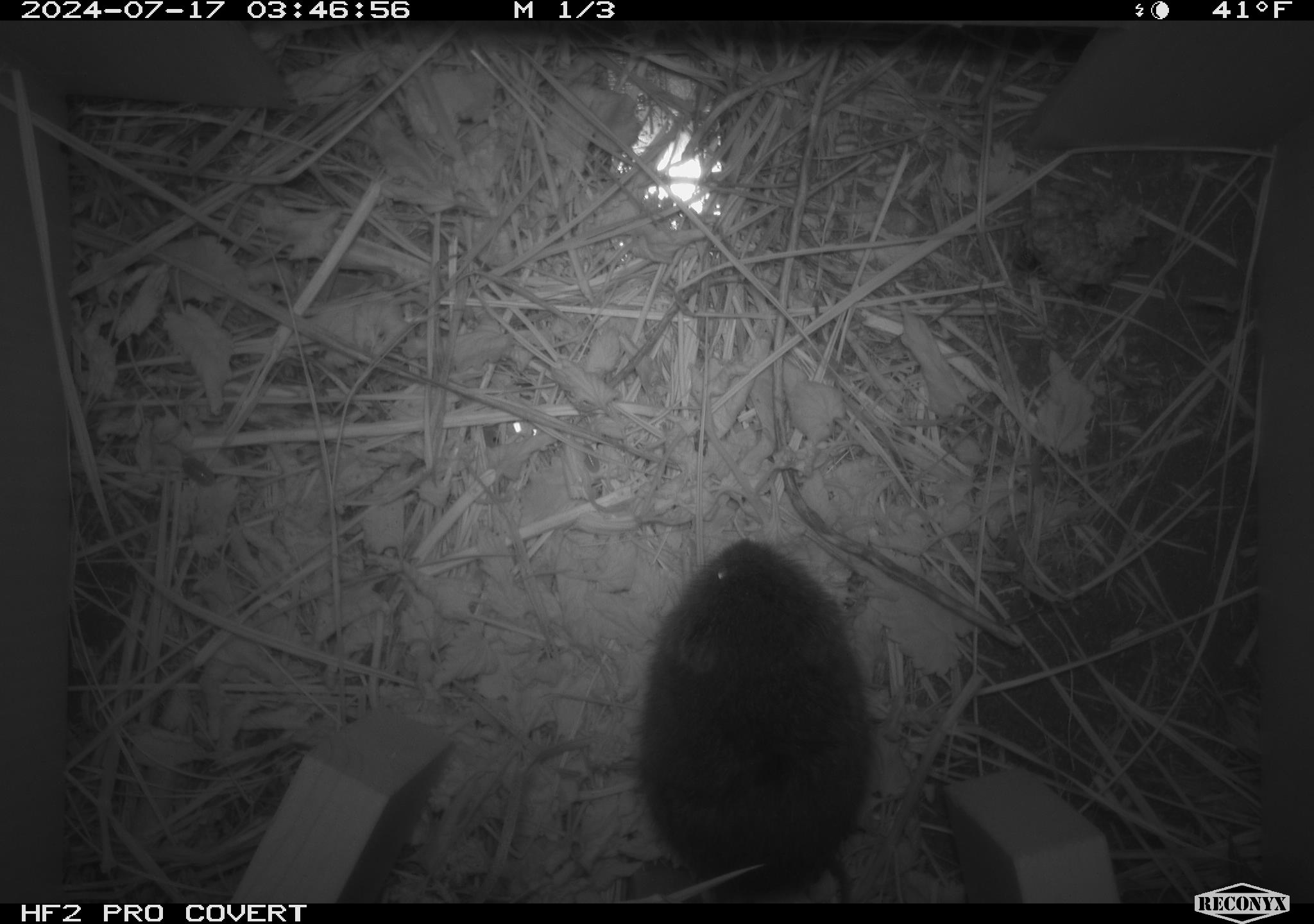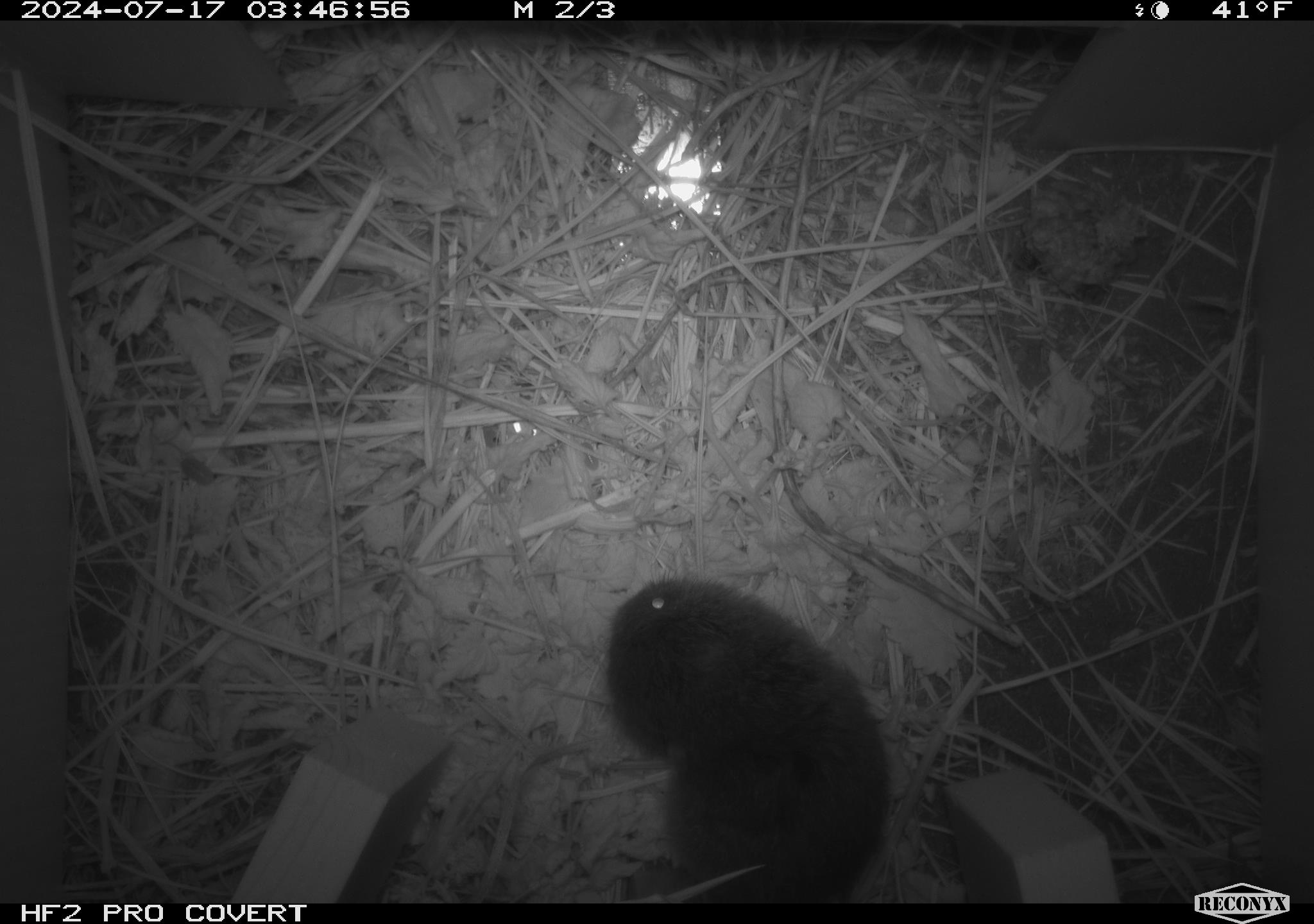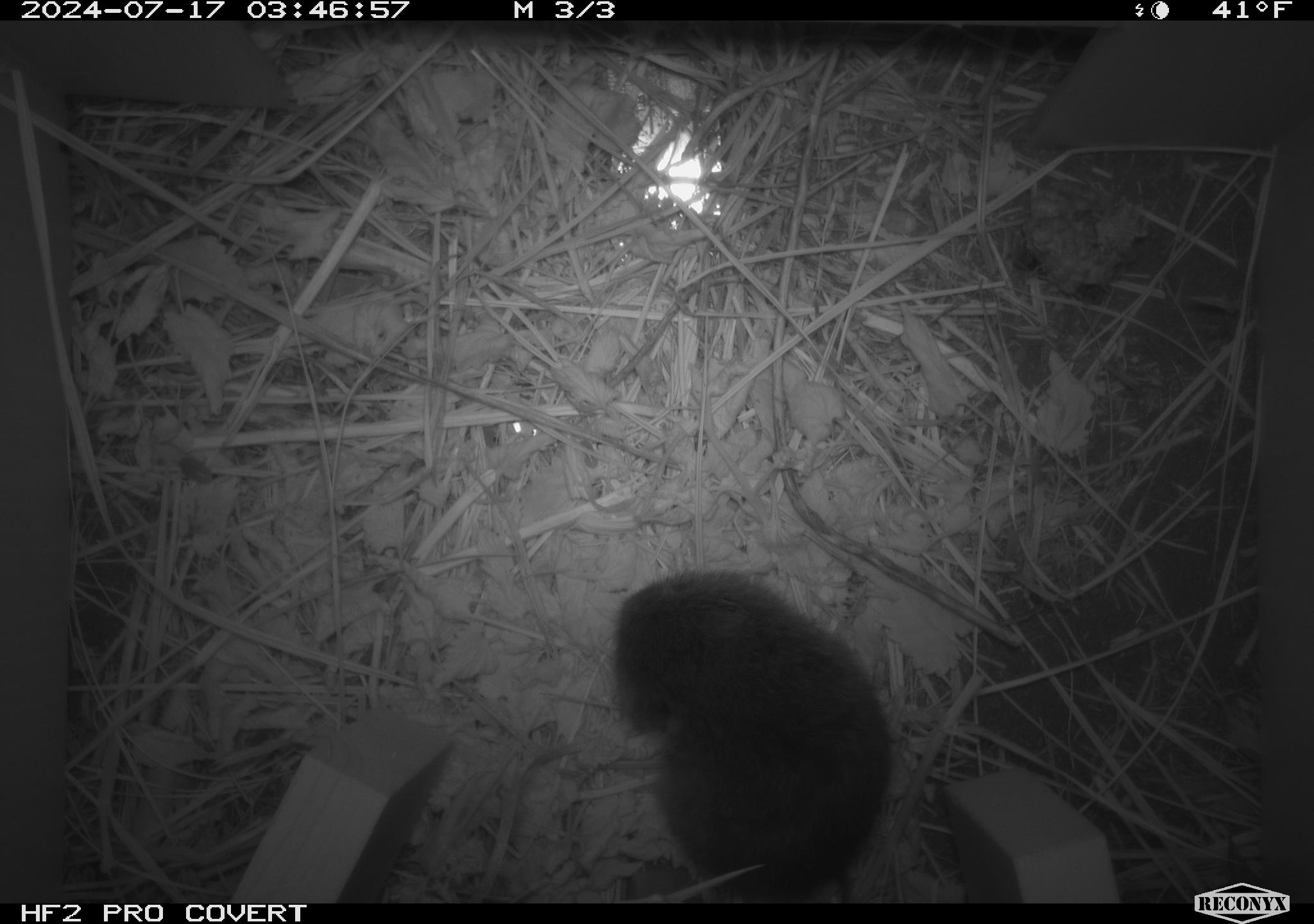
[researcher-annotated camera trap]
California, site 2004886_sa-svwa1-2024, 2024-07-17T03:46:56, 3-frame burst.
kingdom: Animalia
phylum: Chordata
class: Mammalia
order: Rodentia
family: Cricetidae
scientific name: Arvicolinae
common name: voles, lemmings, and muskrats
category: arvicolinae subfamily